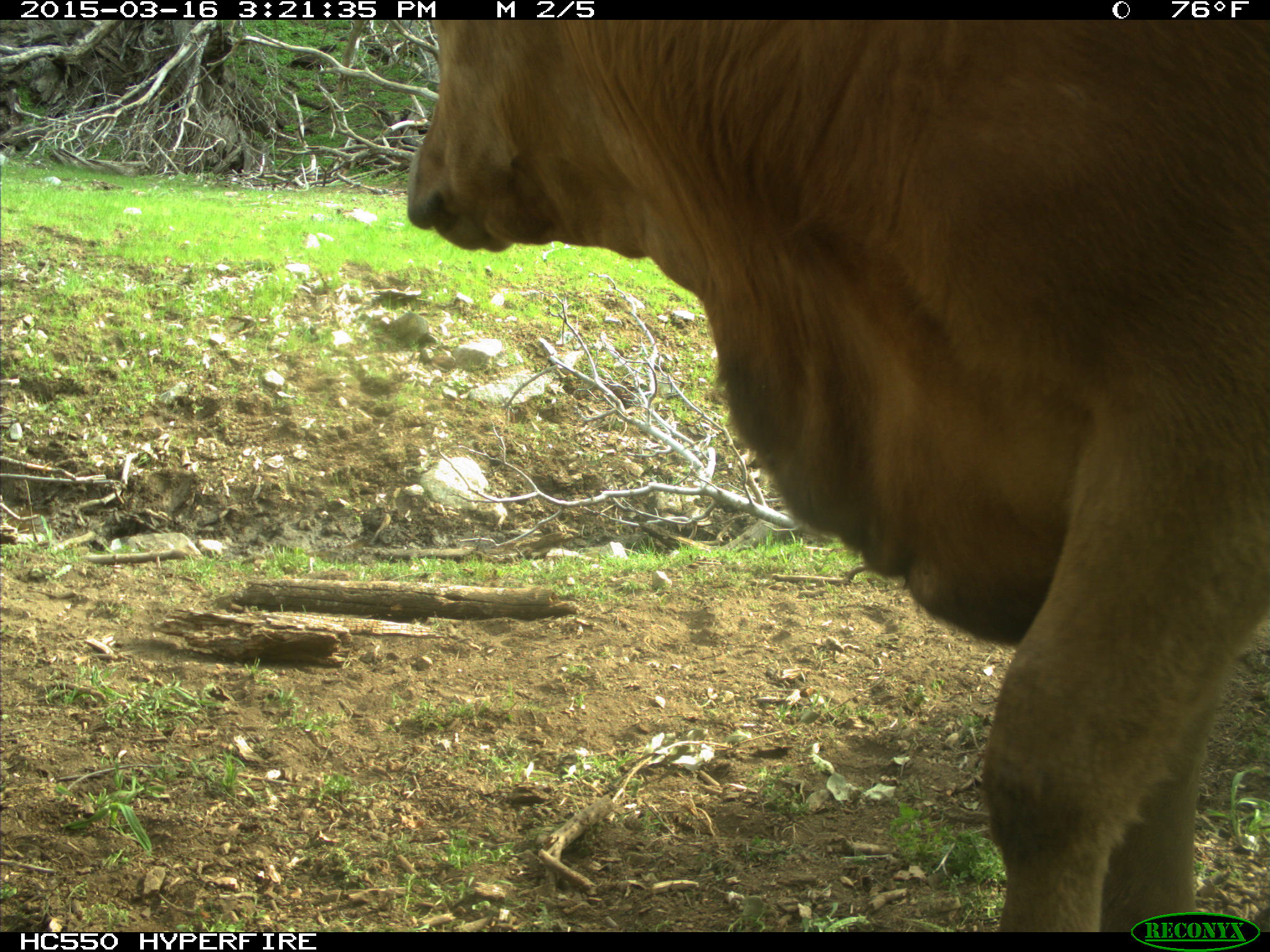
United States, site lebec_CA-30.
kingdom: Animalia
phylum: Chordata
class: Mammalia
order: Artiodactyla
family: Bovidae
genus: Bos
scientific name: Bos taurus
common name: domestic cow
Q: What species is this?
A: Bos taurus (domestic cow).